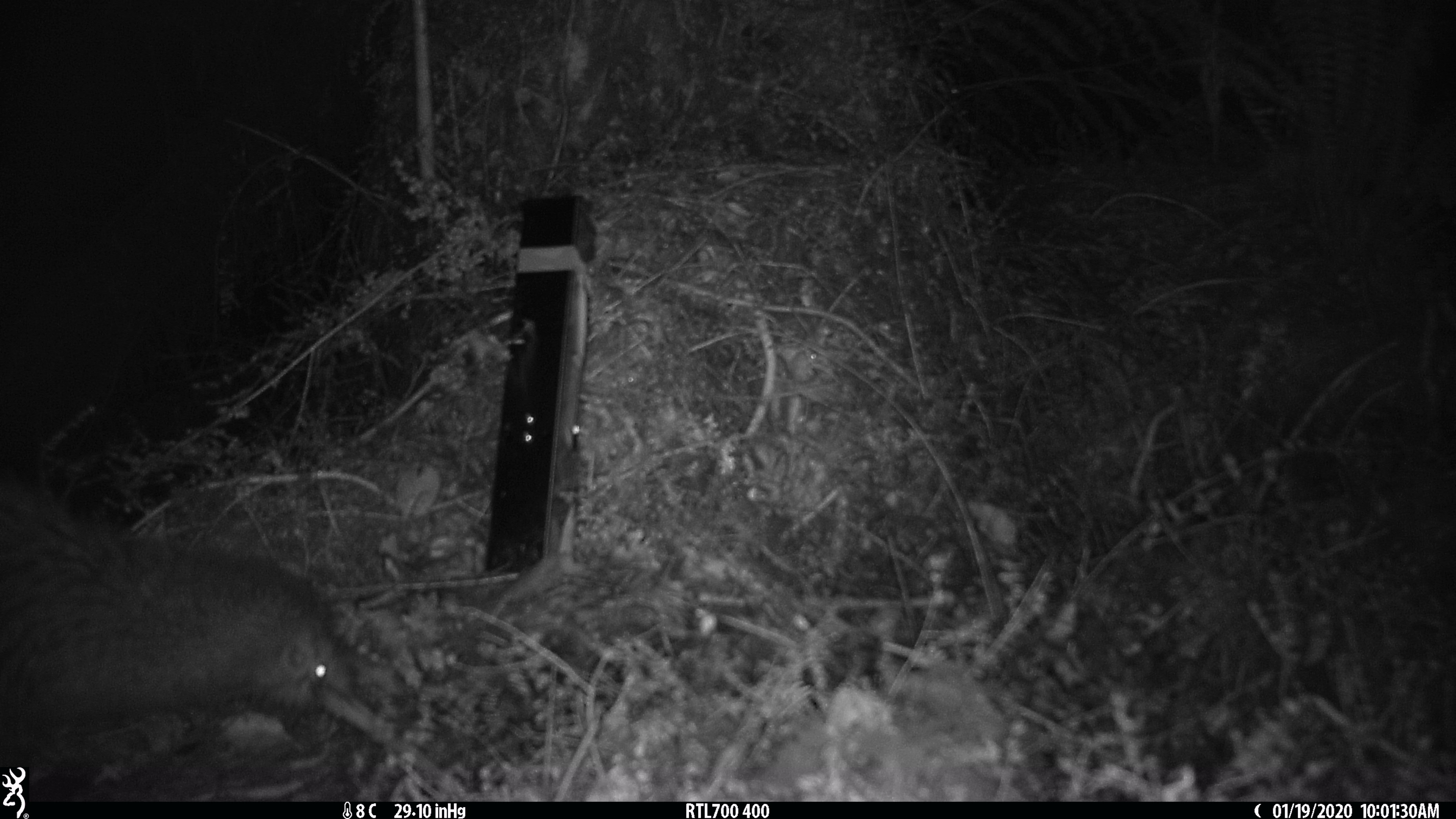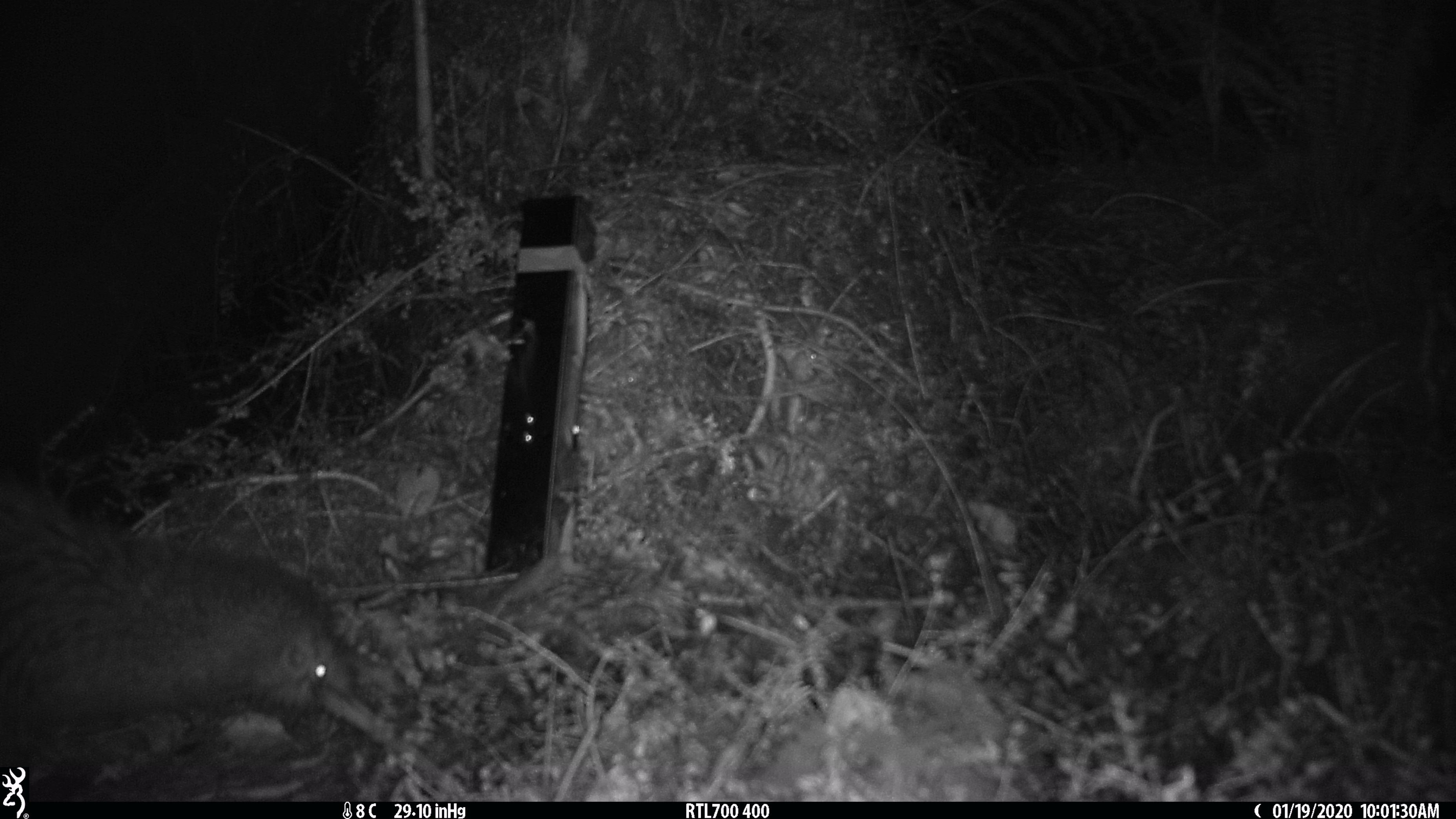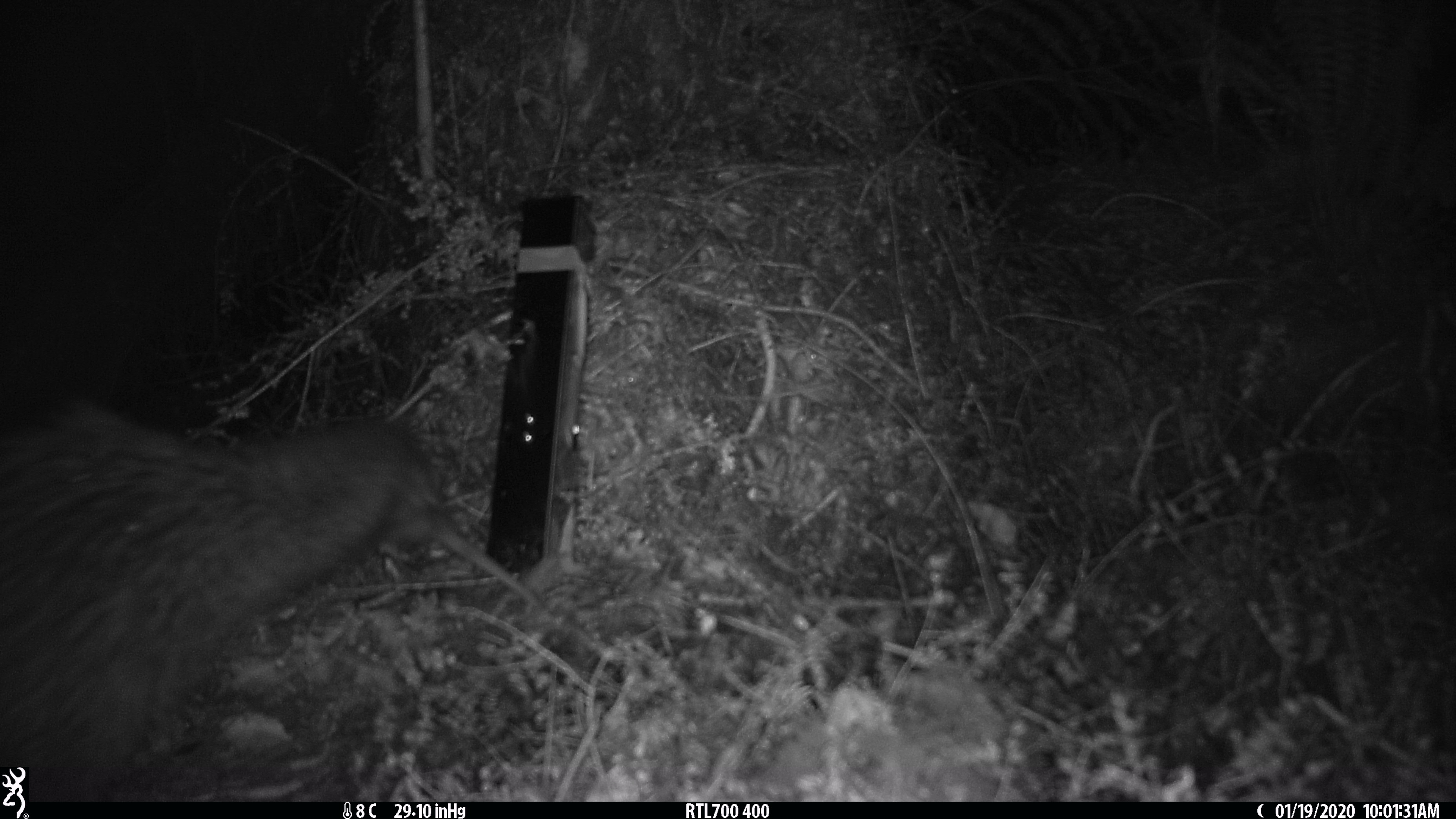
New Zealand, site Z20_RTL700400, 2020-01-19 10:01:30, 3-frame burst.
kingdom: Animalia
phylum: Chordata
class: Aves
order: Apterygiformes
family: Apterygidae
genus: Apteryx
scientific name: Apteryx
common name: kiwi